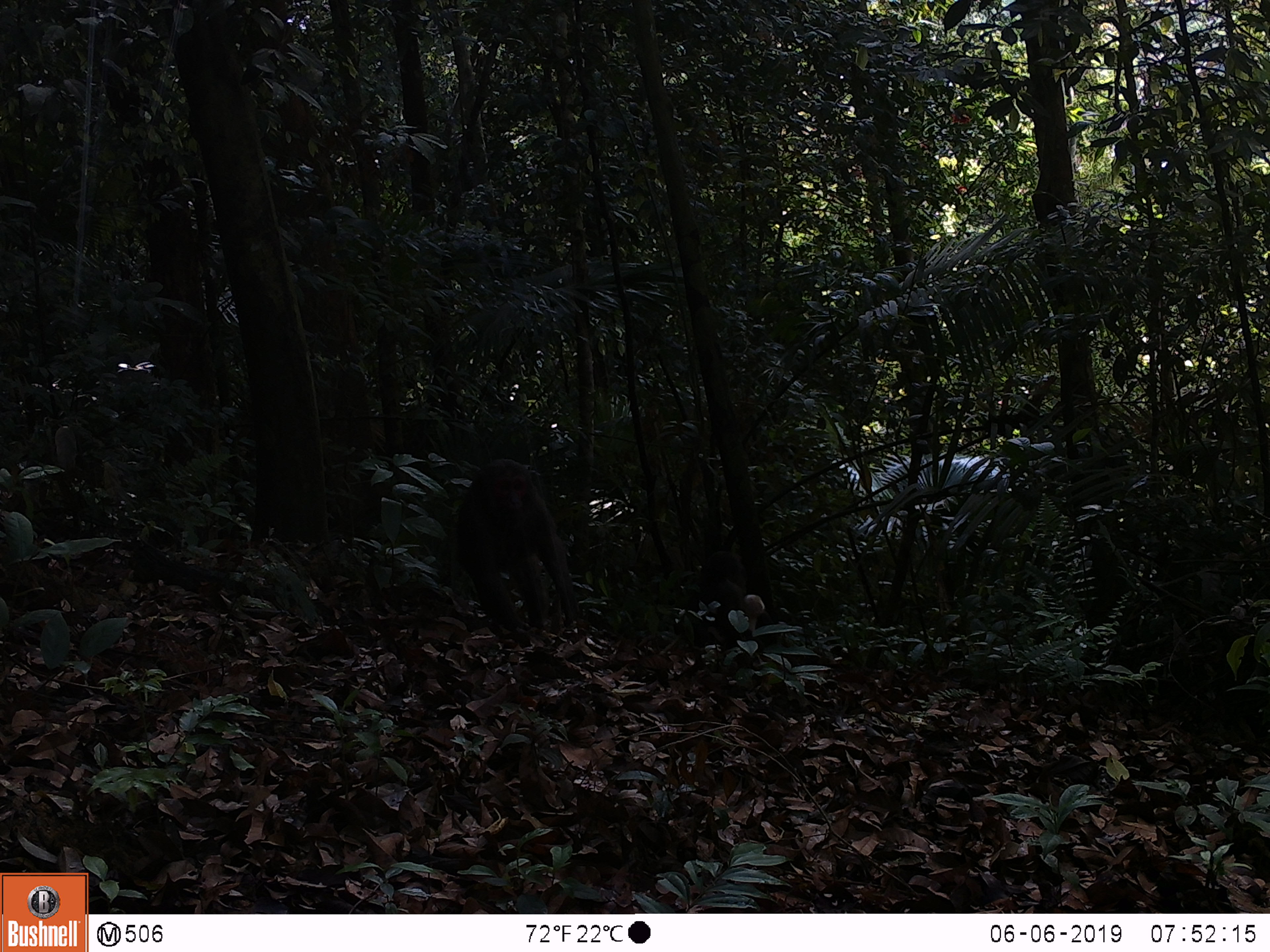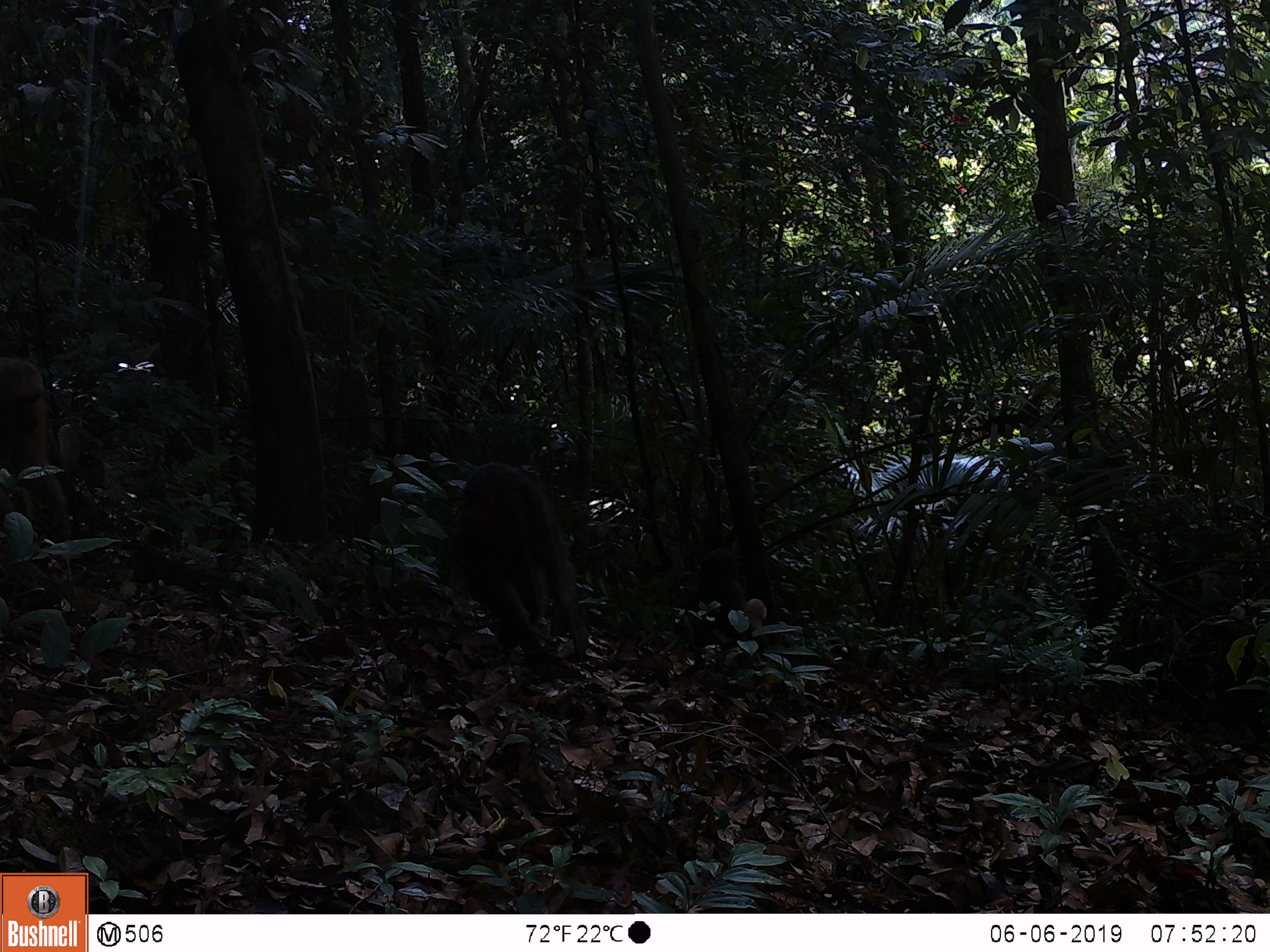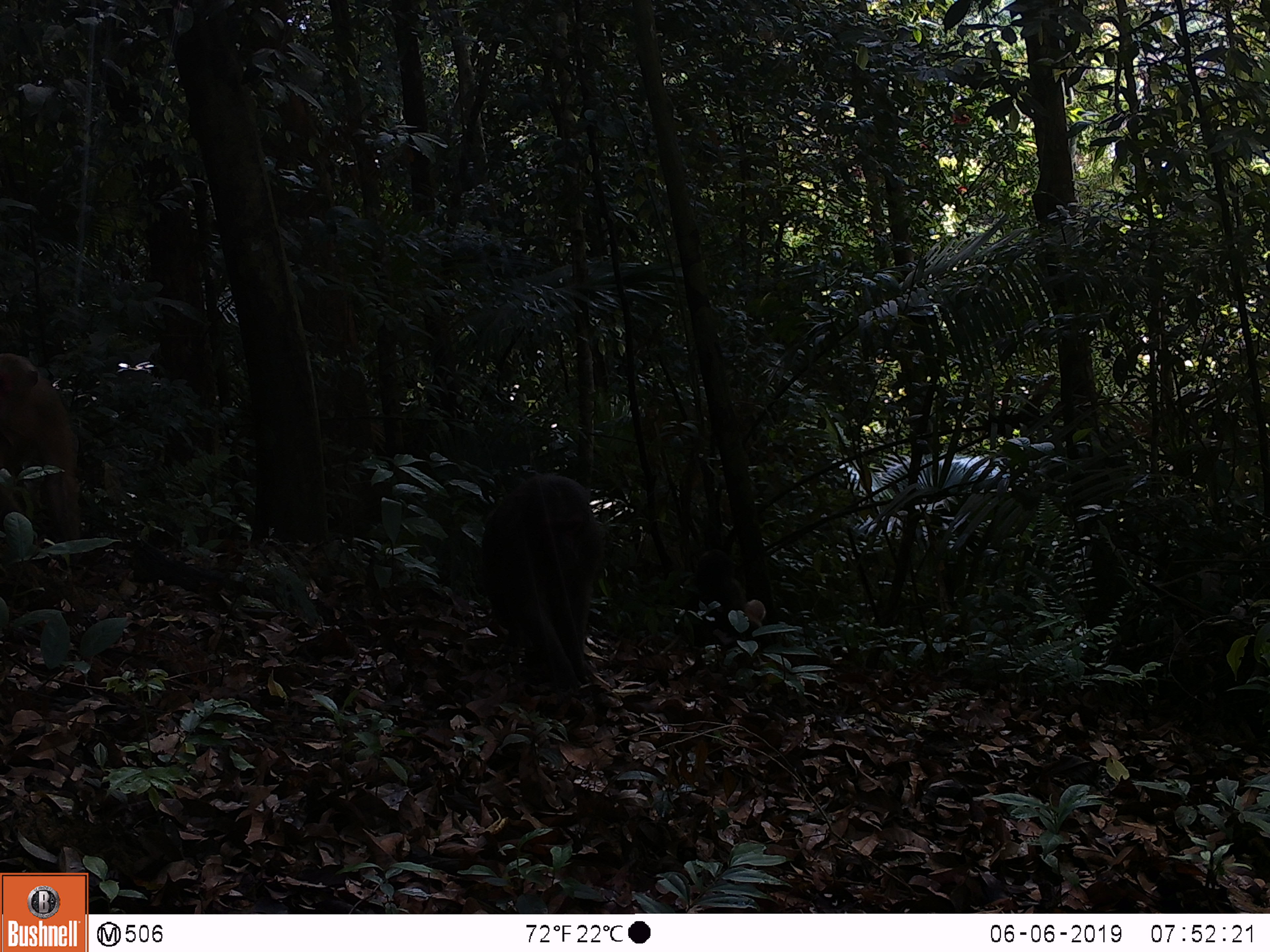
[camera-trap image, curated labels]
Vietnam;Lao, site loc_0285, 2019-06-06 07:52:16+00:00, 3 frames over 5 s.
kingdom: Animalia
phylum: Chordata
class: Mammalia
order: Primates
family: Cercopithecidae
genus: Macaca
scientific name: Macaca arctoides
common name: stump-tailed macaque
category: stump tailed macaque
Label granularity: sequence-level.